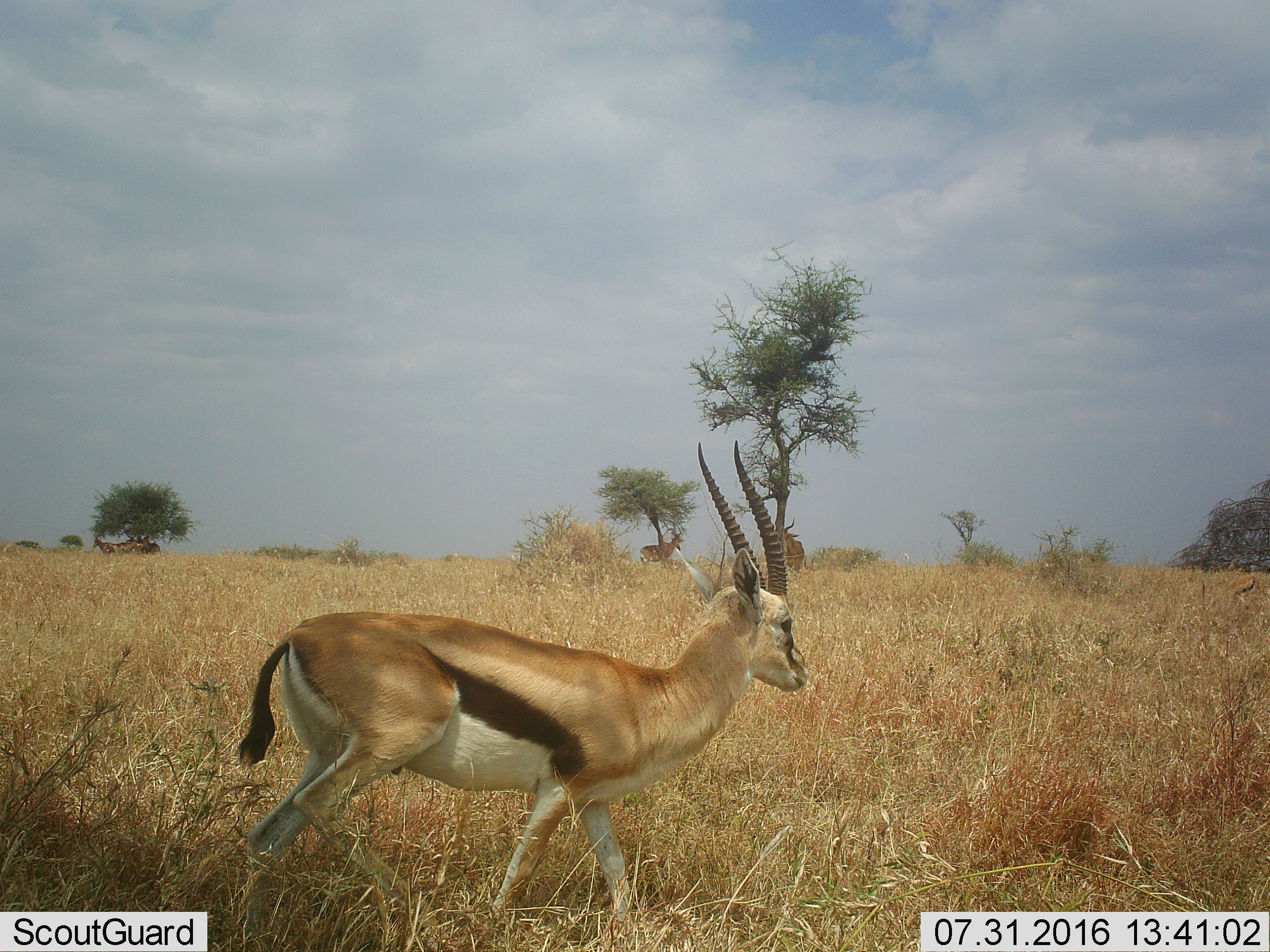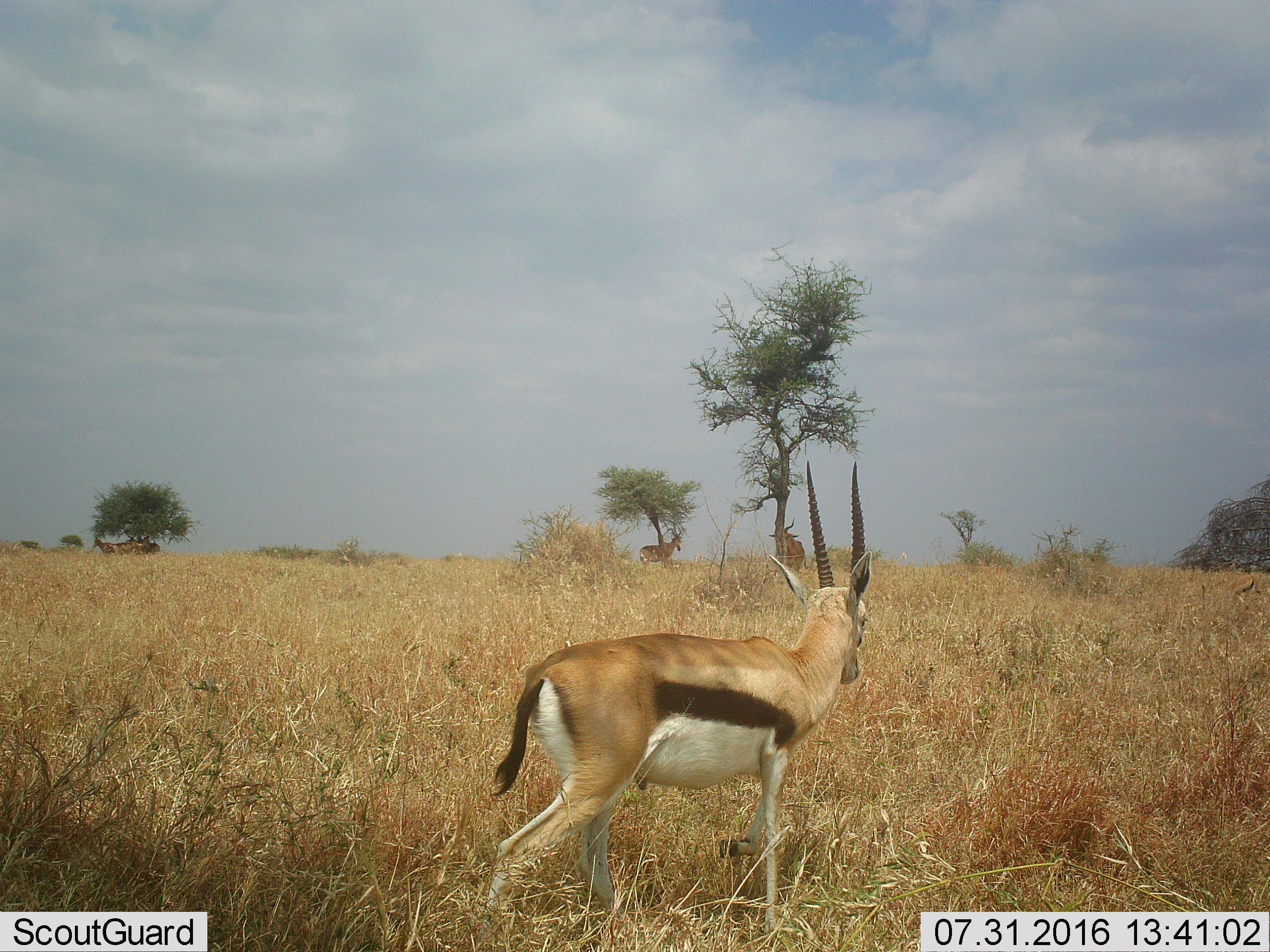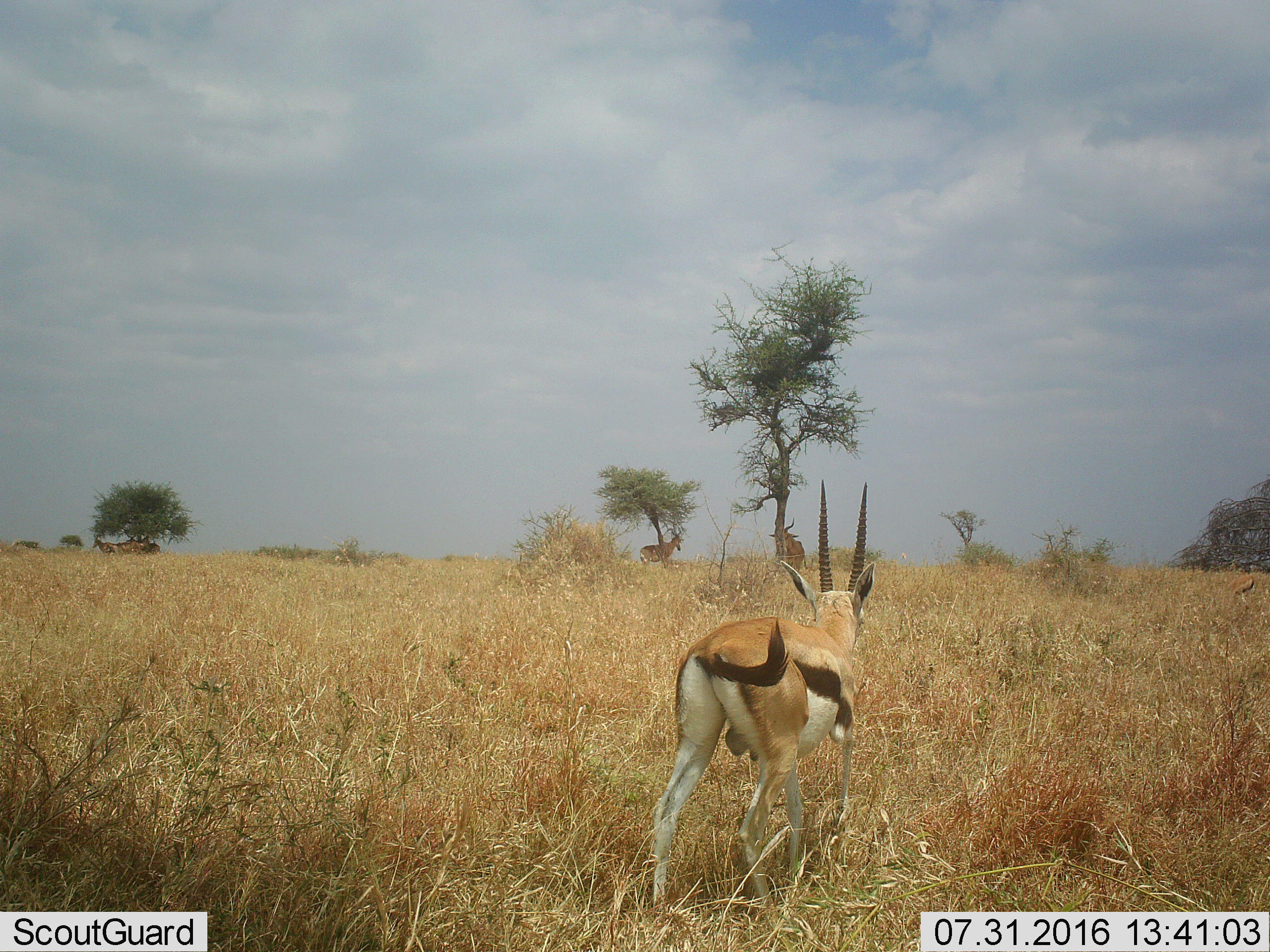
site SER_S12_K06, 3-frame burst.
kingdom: Animalia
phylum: Chordata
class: Mammalia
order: Artiodactyla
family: Bovidae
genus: Eudorcas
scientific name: Eudorcas thomsonii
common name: thomson's gazelle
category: gazellethomsons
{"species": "gazellethomsons (thomson's gazelle) (Eudorcas thomsonii)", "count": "1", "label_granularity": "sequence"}